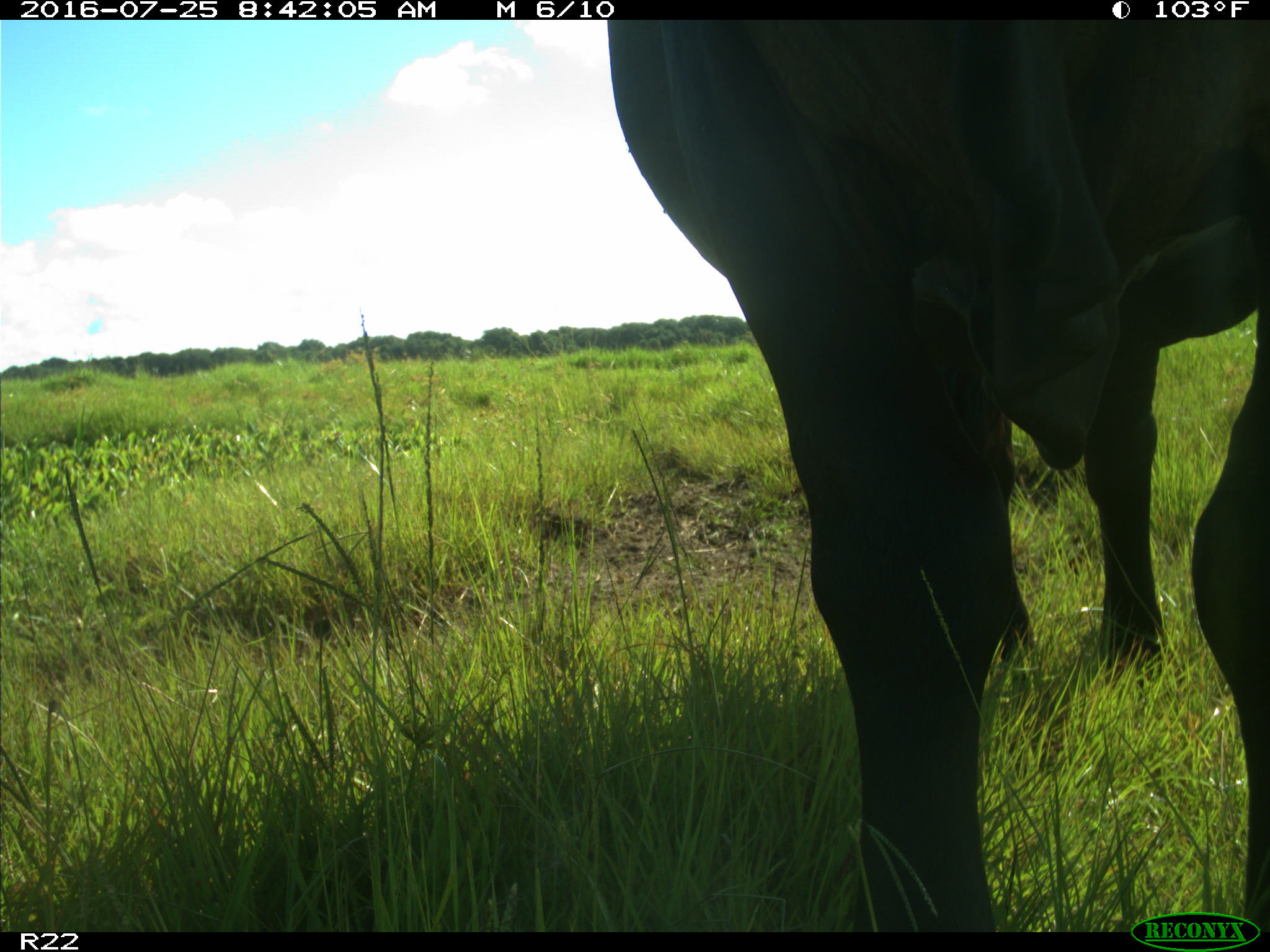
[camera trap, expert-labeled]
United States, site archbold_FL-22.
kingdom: Animalia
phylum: Chordata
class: Mammalia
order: Artiodactyla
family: Bovidae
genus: Bos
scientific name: Bos taurus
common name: domestic cow